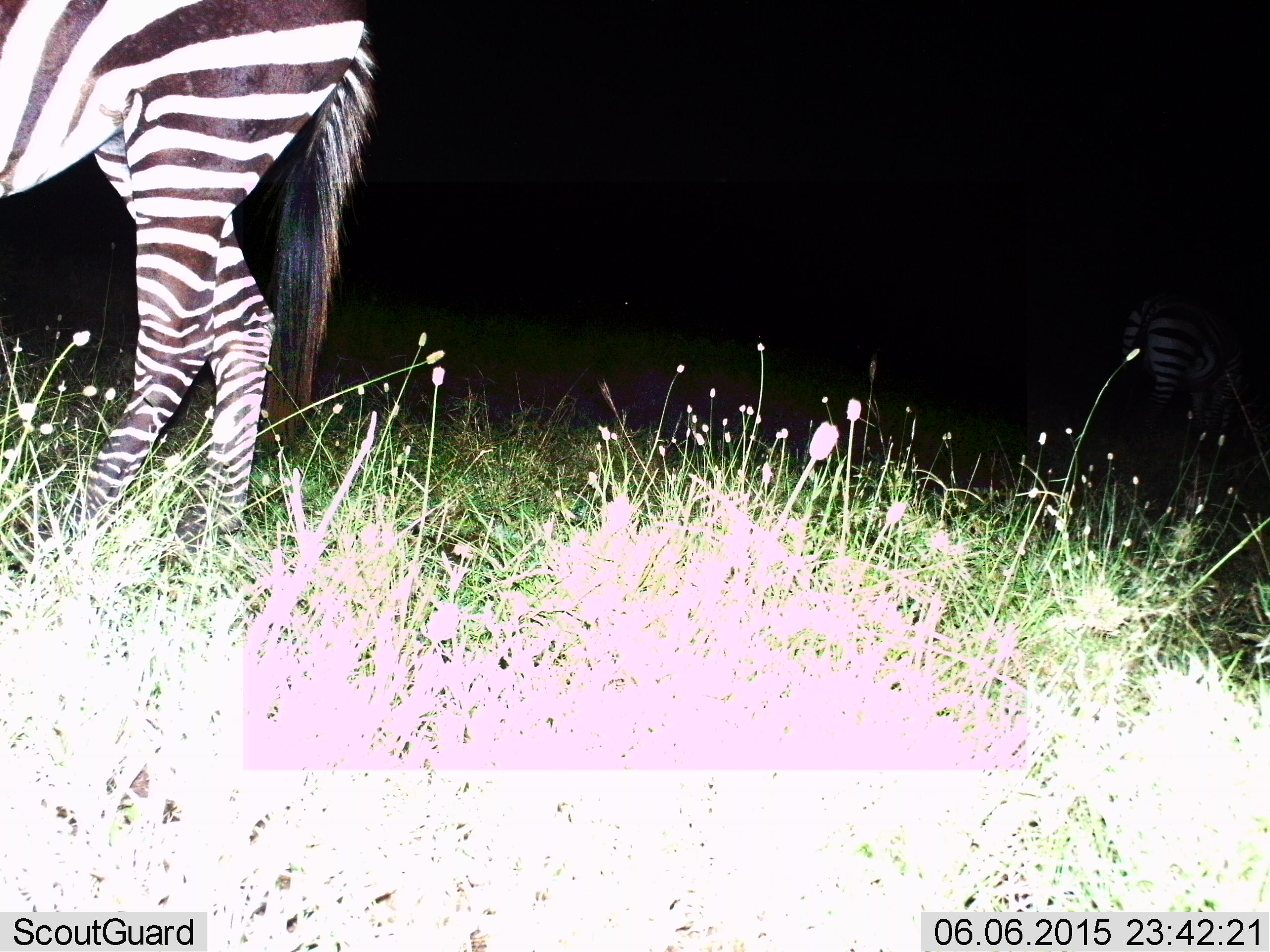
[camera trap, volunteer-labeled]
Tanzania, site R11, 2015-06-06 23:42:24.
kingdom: Animalia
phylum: Chordata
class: Mammalia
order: Perissodactyla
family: Equidae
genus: Equus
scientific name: Equus quagga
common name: plains zebra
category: zebra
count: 1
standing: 70%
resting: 0%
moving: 30%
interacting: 0%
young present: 0%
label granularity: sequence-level